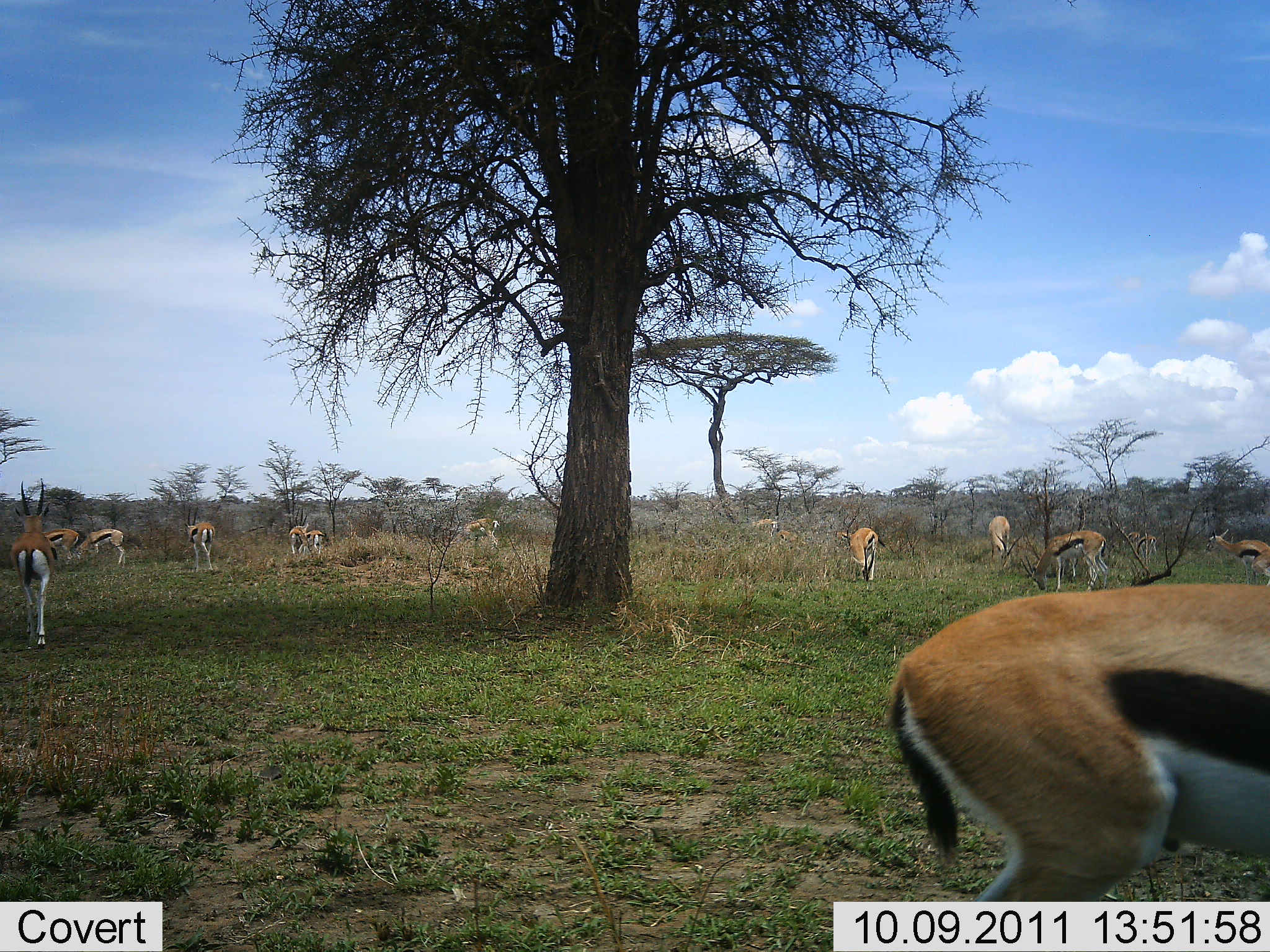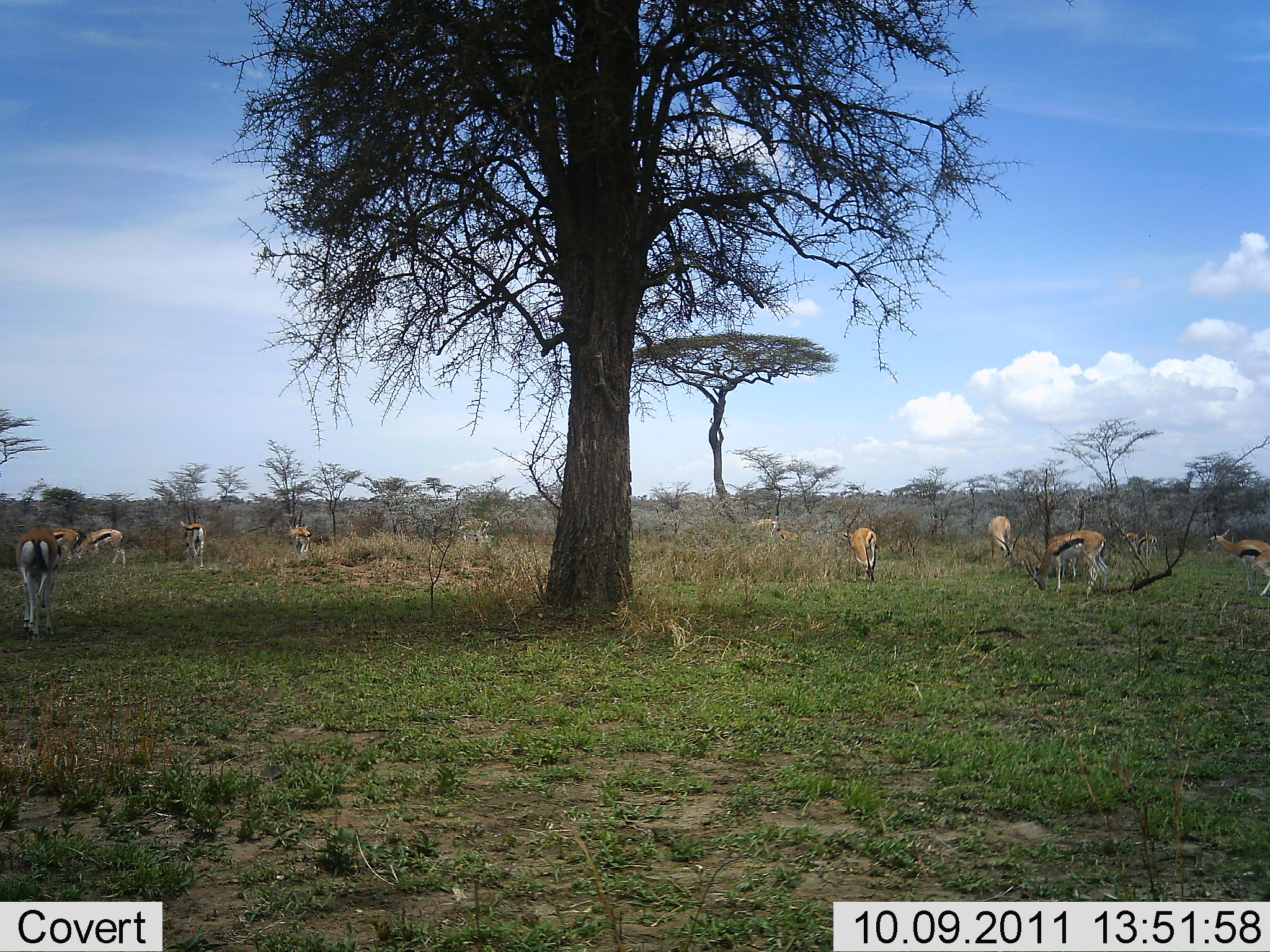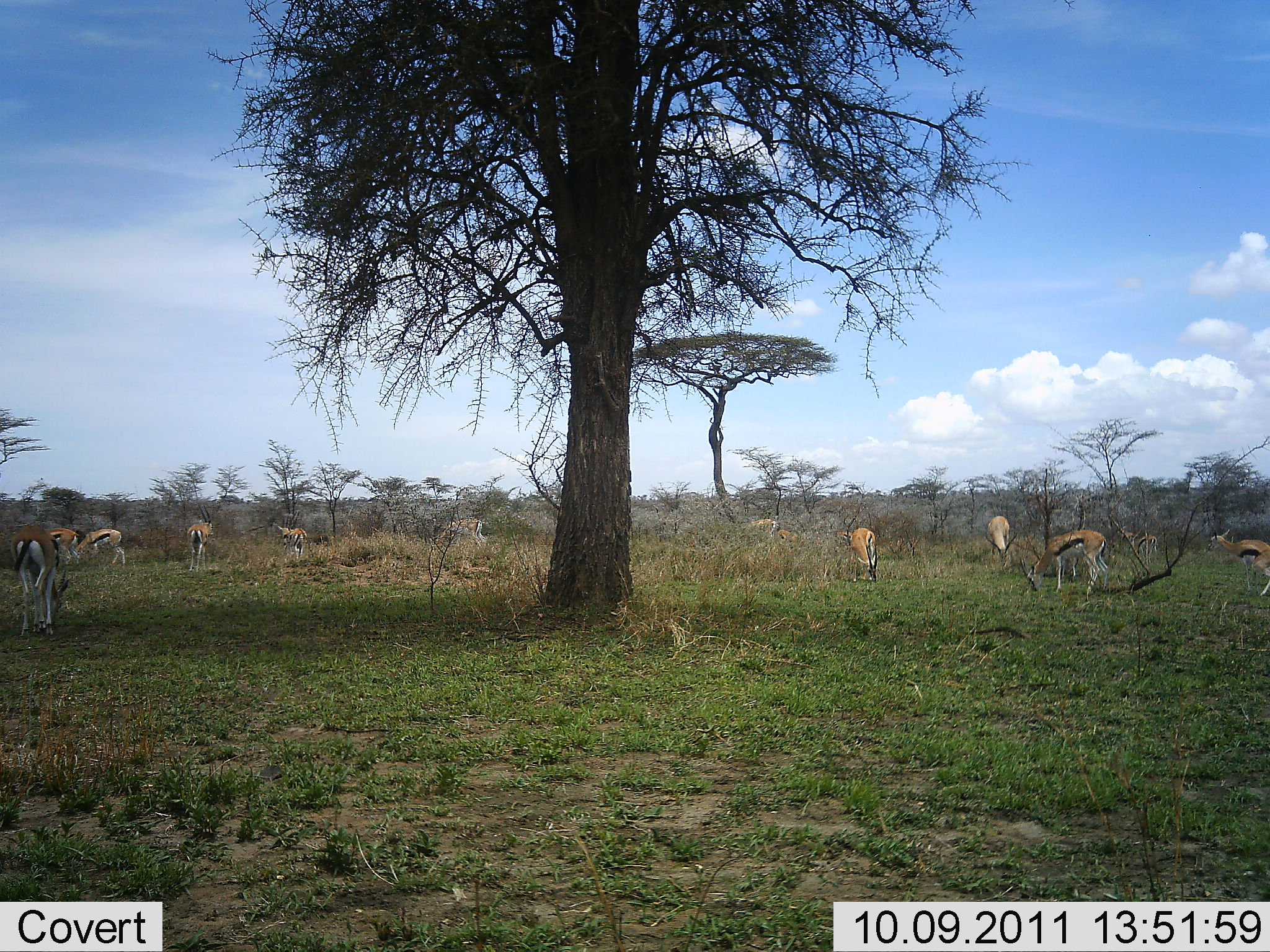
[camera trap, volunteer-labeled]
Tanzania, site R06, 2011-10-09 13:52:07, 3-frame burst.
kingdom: Animalia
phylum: Chordata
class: Mammalia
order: Artiodactyla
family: Bovidae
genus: Eudorcas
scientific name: Eudorcas thomsonii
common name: thomson's gazelle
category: gazellethomsons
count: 11-50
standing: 43%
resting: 7%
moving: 36%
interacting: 0%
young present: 0%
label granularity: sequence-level